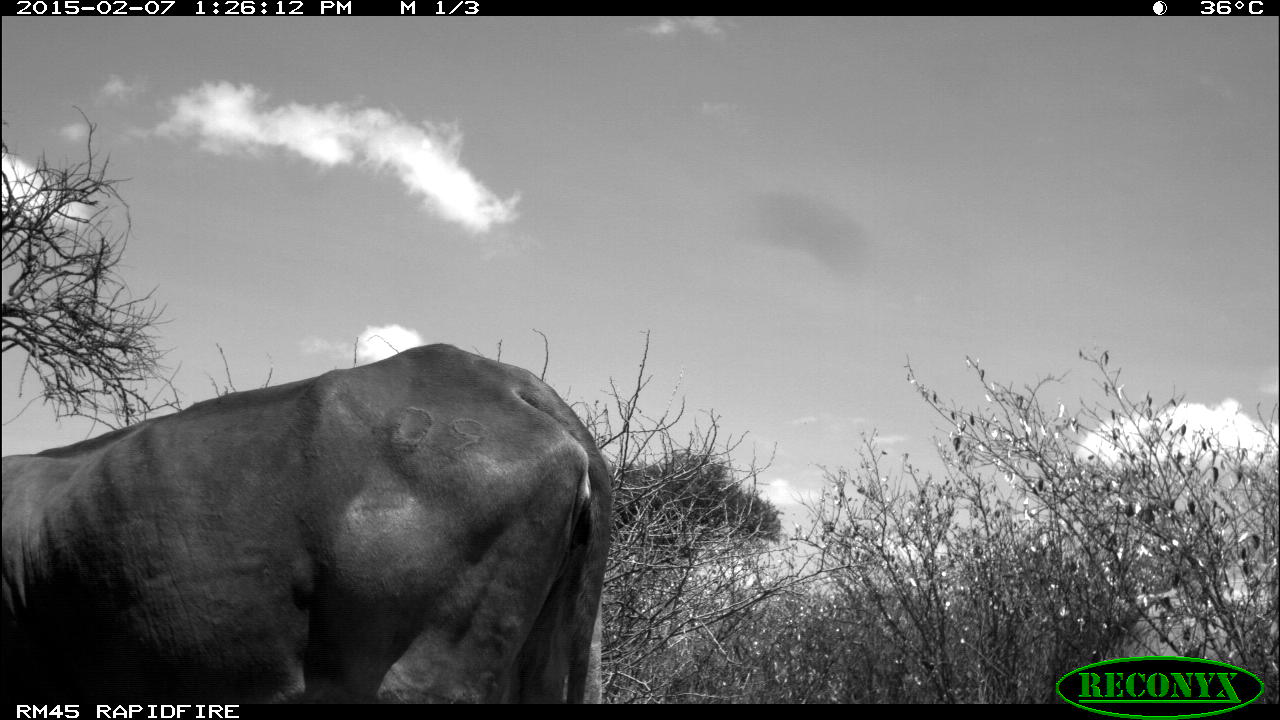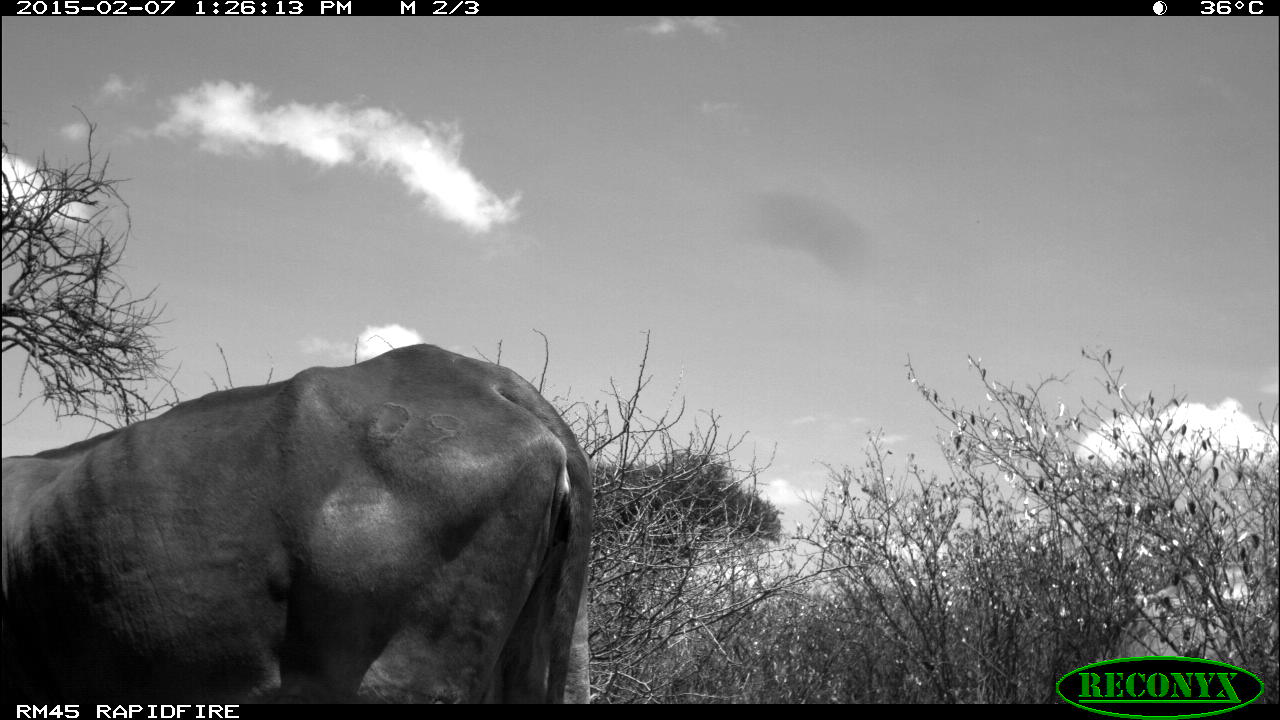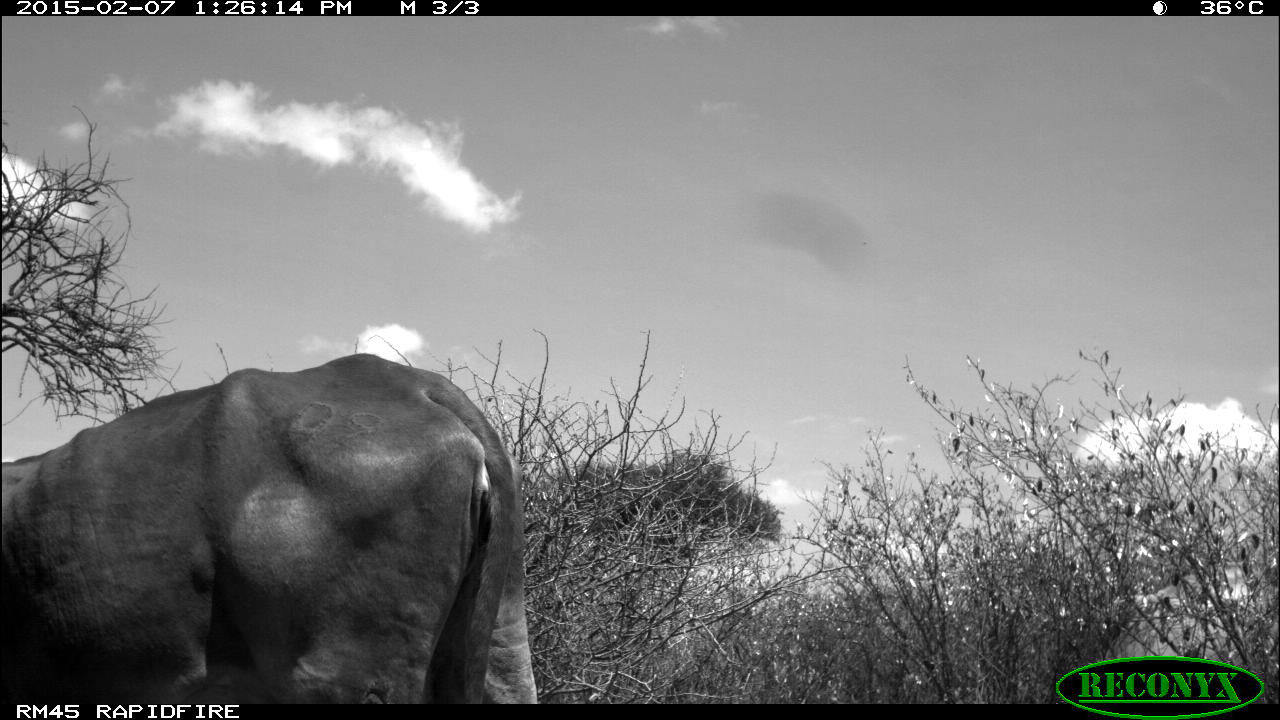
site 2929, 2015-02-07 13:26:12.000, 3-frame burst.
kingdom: Animalia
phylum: Chordata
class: Mammalia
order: Artiodactyla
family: Bovidae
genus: Bos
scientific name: Bos taurus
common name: domestic cattle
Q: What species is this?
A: Bos taurus (domestic cattle).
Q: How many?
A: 2.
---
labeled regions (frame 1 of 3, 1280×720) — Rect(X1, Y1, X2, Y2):
bos taurus: Rect(4, 342, 615, 703); Rect(1099, 533, 1278, 700)